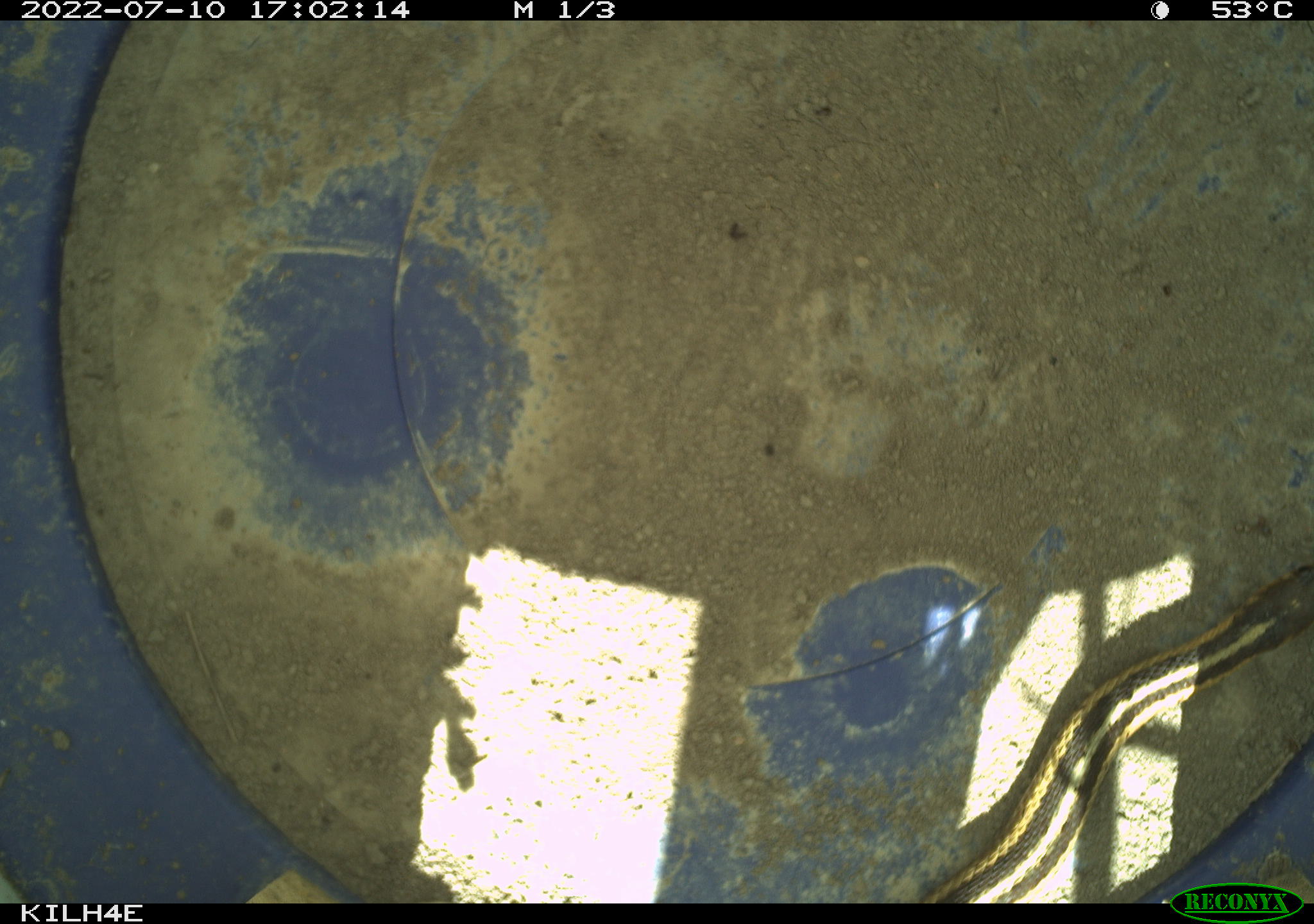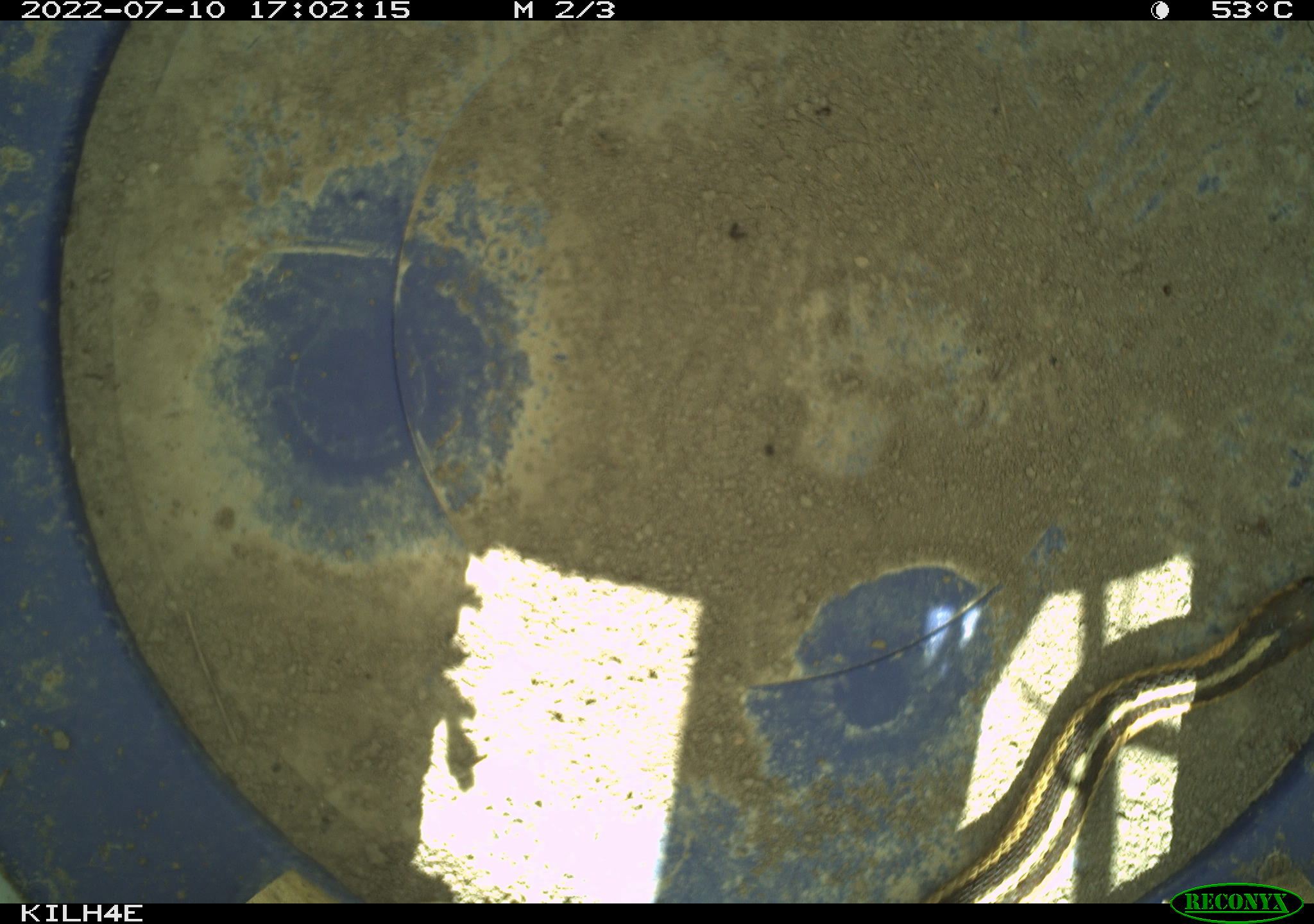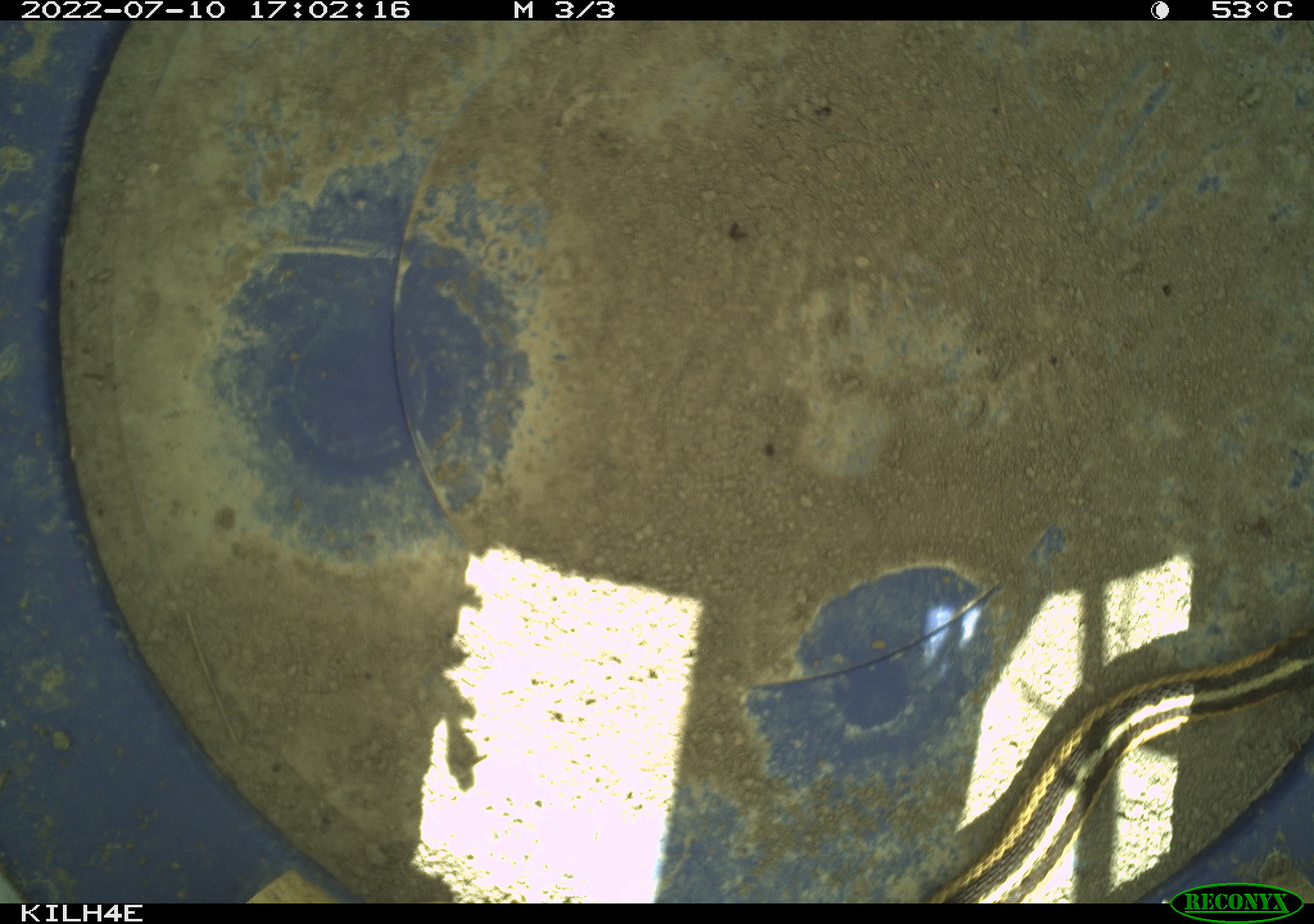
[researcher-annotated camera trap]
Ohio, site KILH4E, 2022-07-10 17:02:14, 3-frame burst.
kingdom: Animalia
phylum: Chordata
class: Reptilia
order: Squamata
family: Colubridae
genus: Thamnophis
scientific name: Thamnophis sirtalis sirtalis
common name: eastern gartersnake